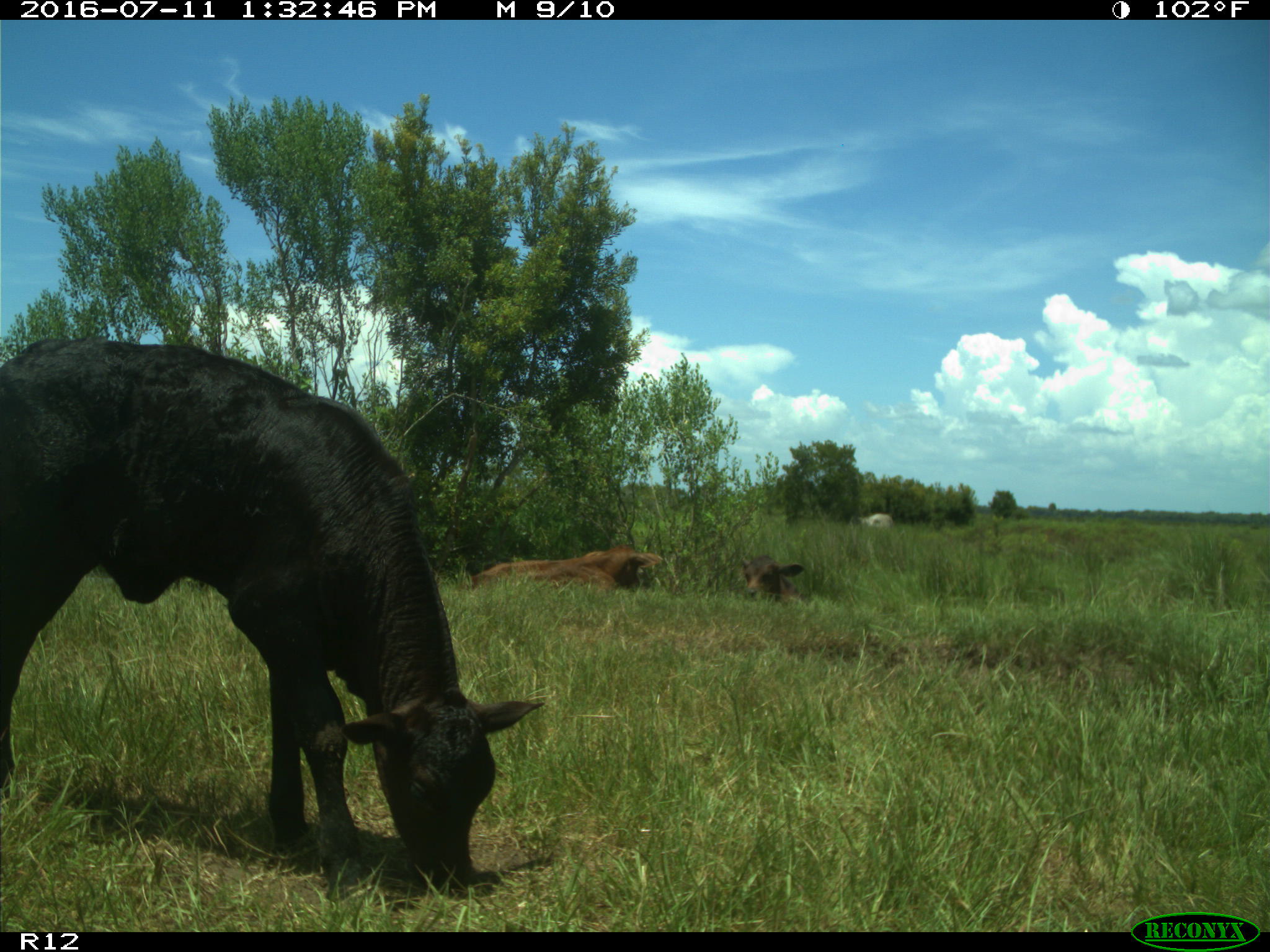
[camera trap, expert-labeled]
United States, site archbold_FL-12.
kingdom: Animalia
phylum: Chordata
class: Mammalia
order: Artiodactyla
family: Bovidae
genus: Bos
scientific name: Bos taurus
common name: domestic cow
Bos taurus (domestic cow).